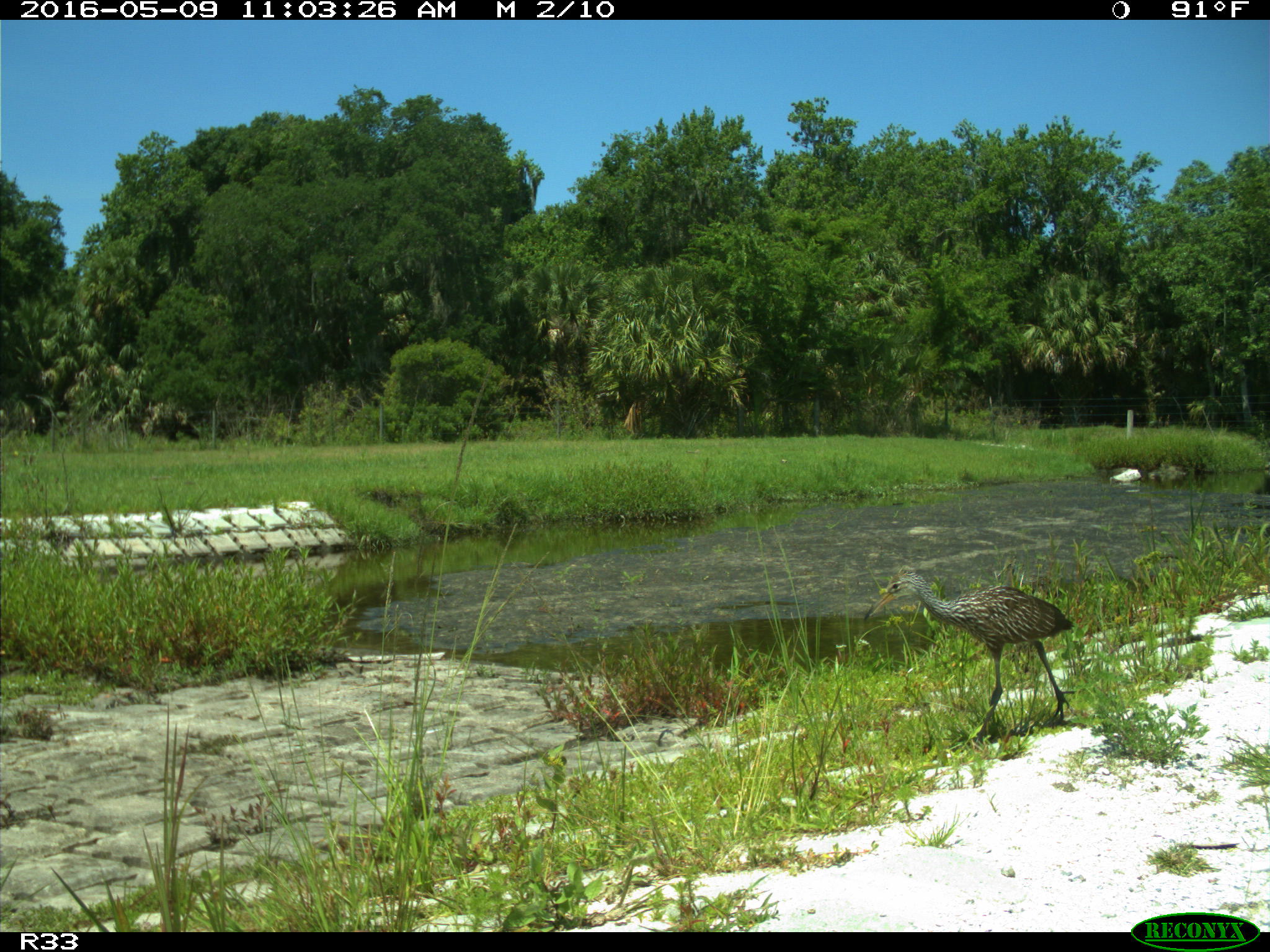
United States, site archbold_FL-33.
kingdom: Animalia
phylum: Chordata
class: Aves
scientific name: Aves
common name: birds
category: unidentified bird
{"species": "unidentified bird (birds) (Aves)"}